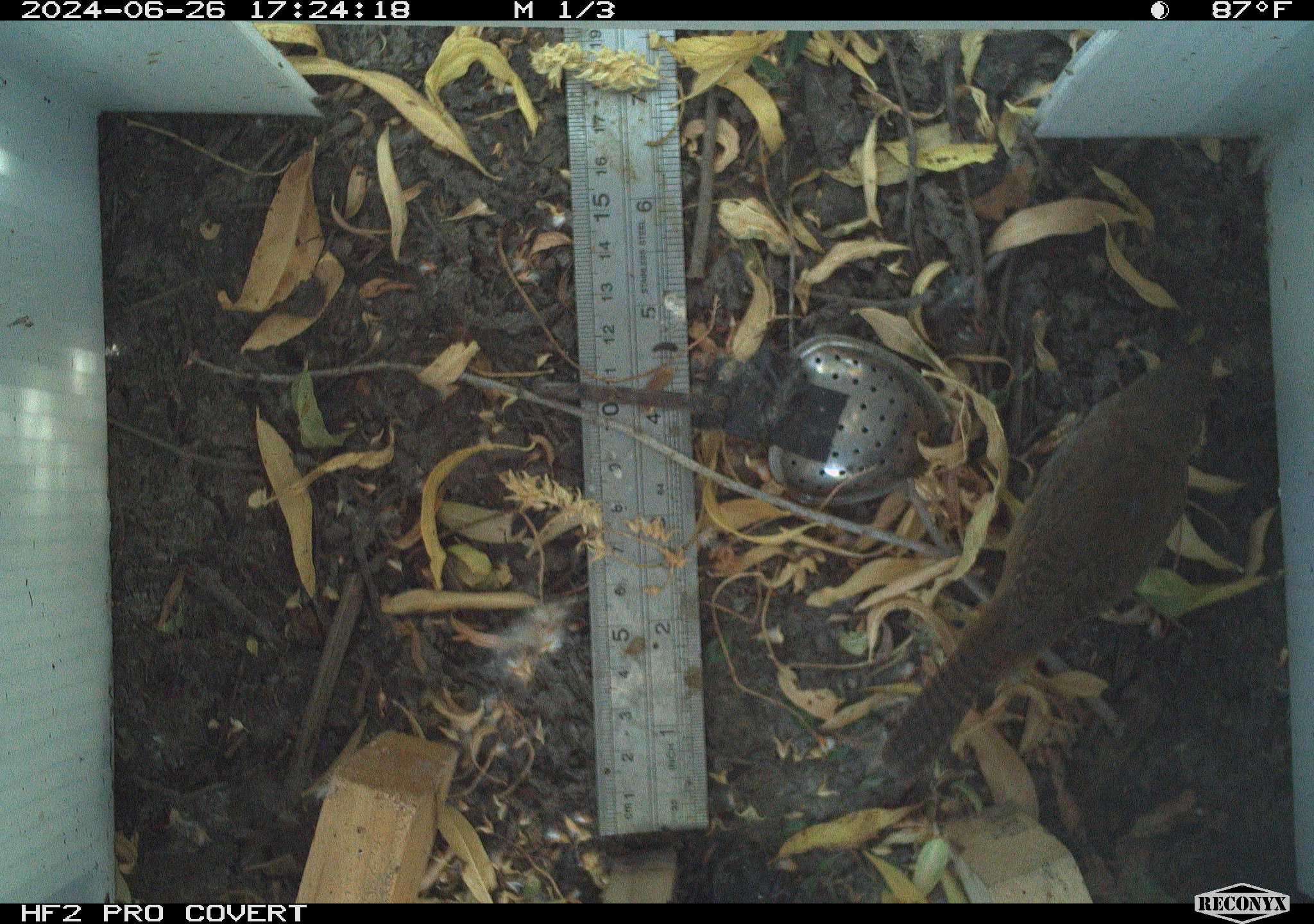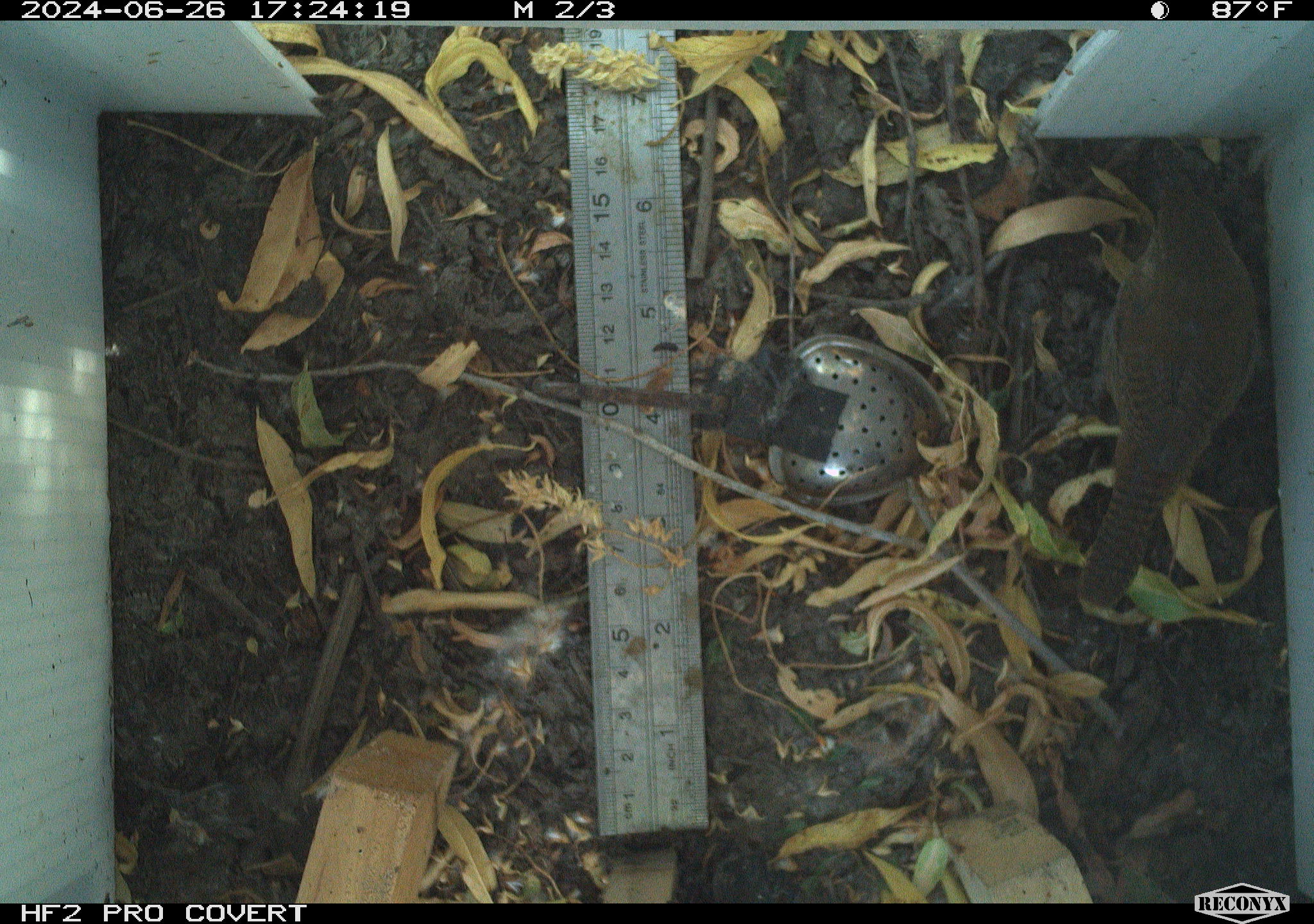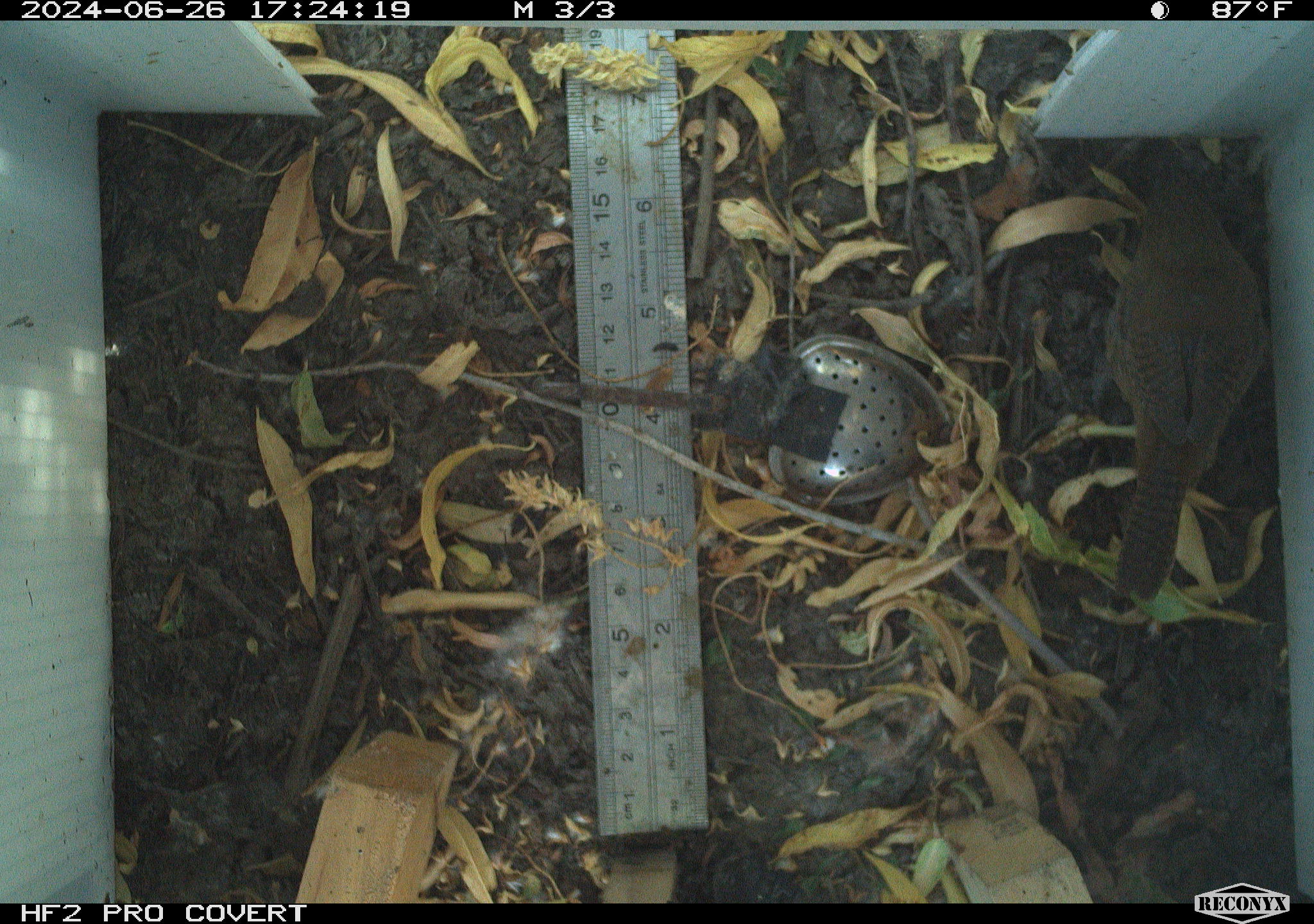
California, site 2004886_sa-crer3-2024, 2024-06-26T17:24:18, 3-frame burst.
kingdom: Animalia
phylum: Chordata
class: Aves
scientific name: Aves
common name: bird